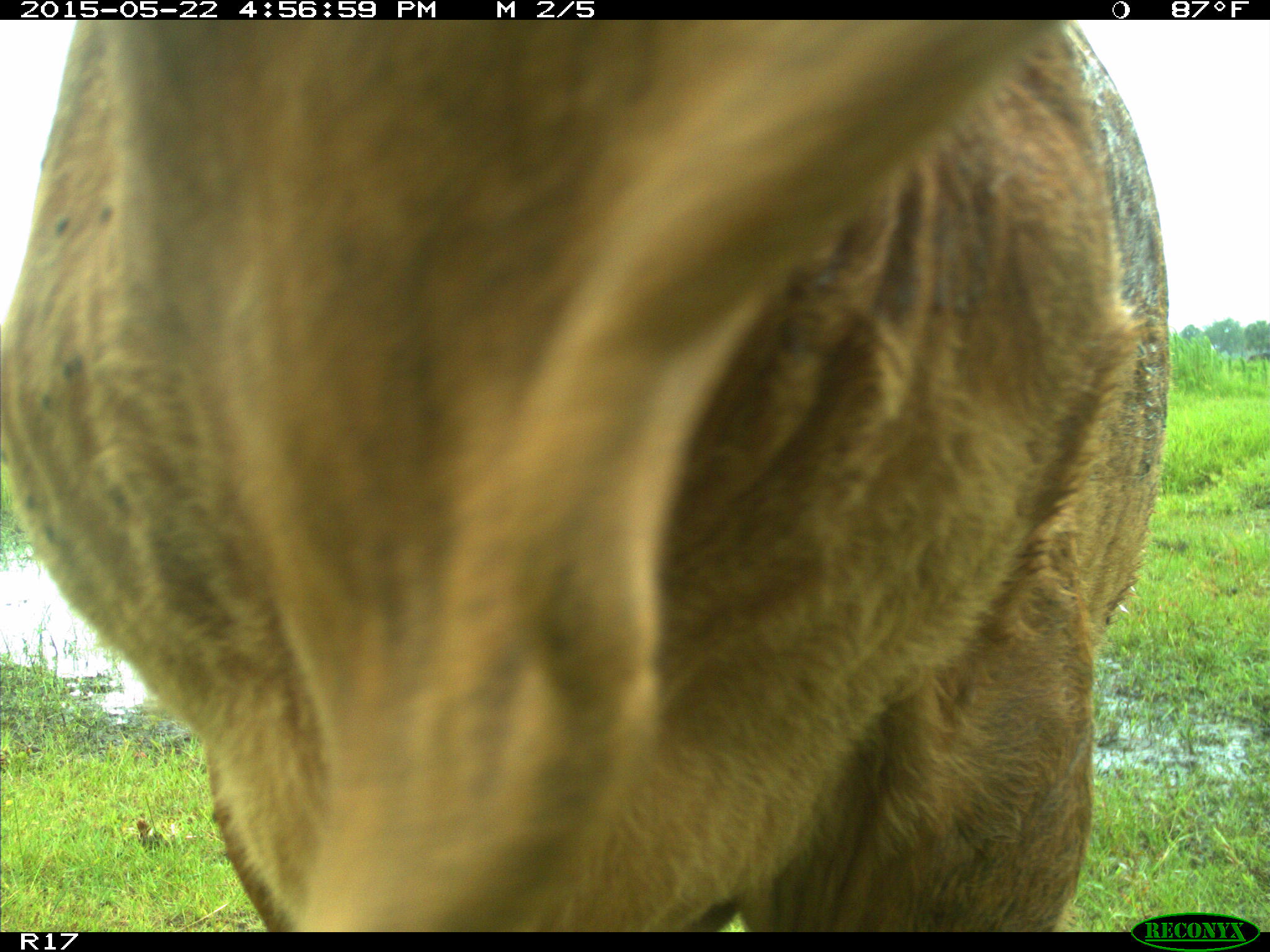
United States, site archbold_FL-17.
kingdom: Animalia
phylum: Chordata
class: Mammalia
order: Artiodactyla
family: Bovidae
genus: Bos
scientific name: Bos taurus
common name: domestic cow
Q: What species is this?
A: Bos taurus (domestic cow).